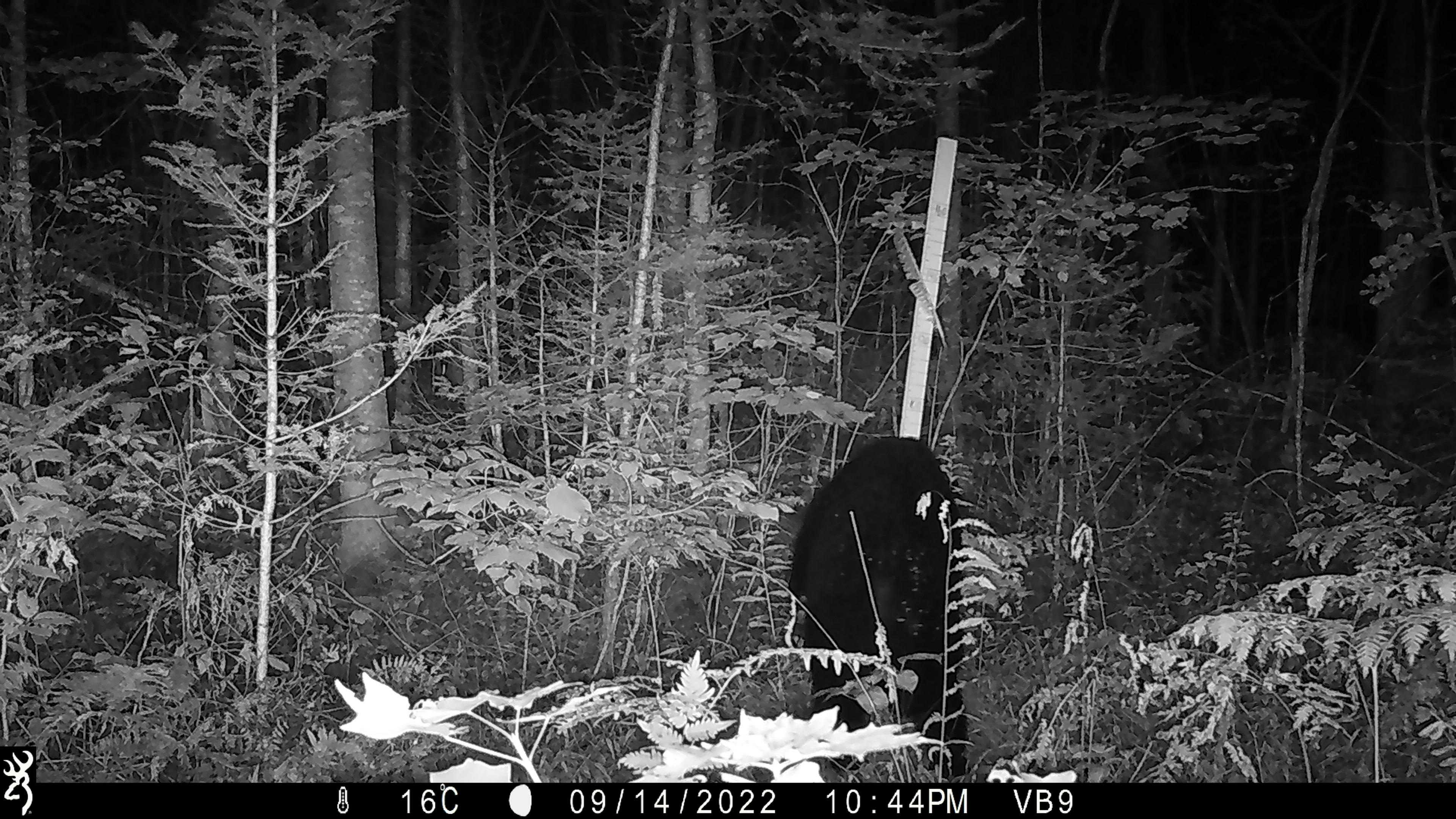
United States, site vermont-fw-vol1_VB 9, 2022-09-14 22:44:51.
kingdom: Animalia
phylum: Chordata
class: Mammalia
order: Carnivora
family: Ursidae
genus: Ursus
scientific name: Ursus americanus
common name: black bear